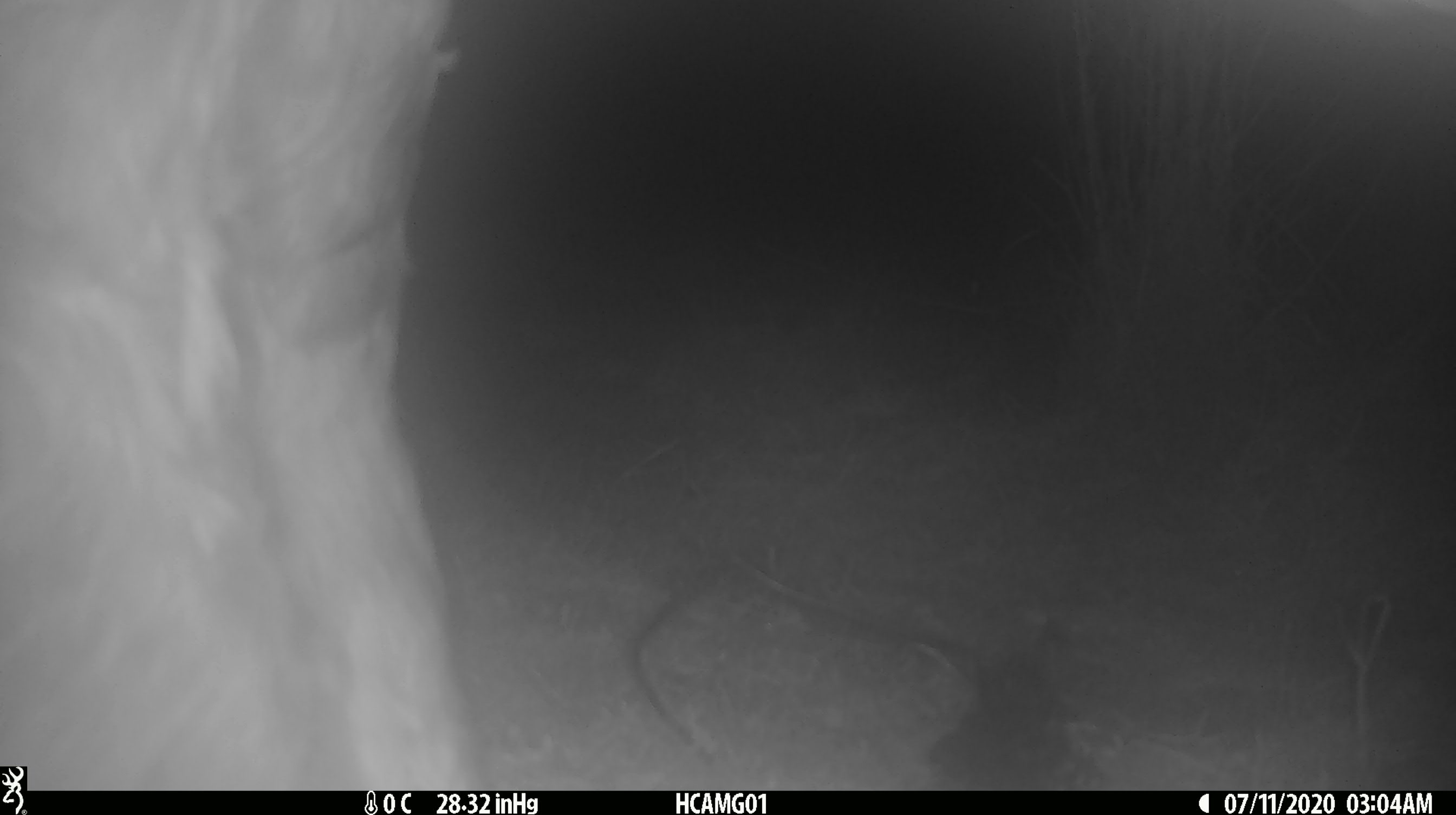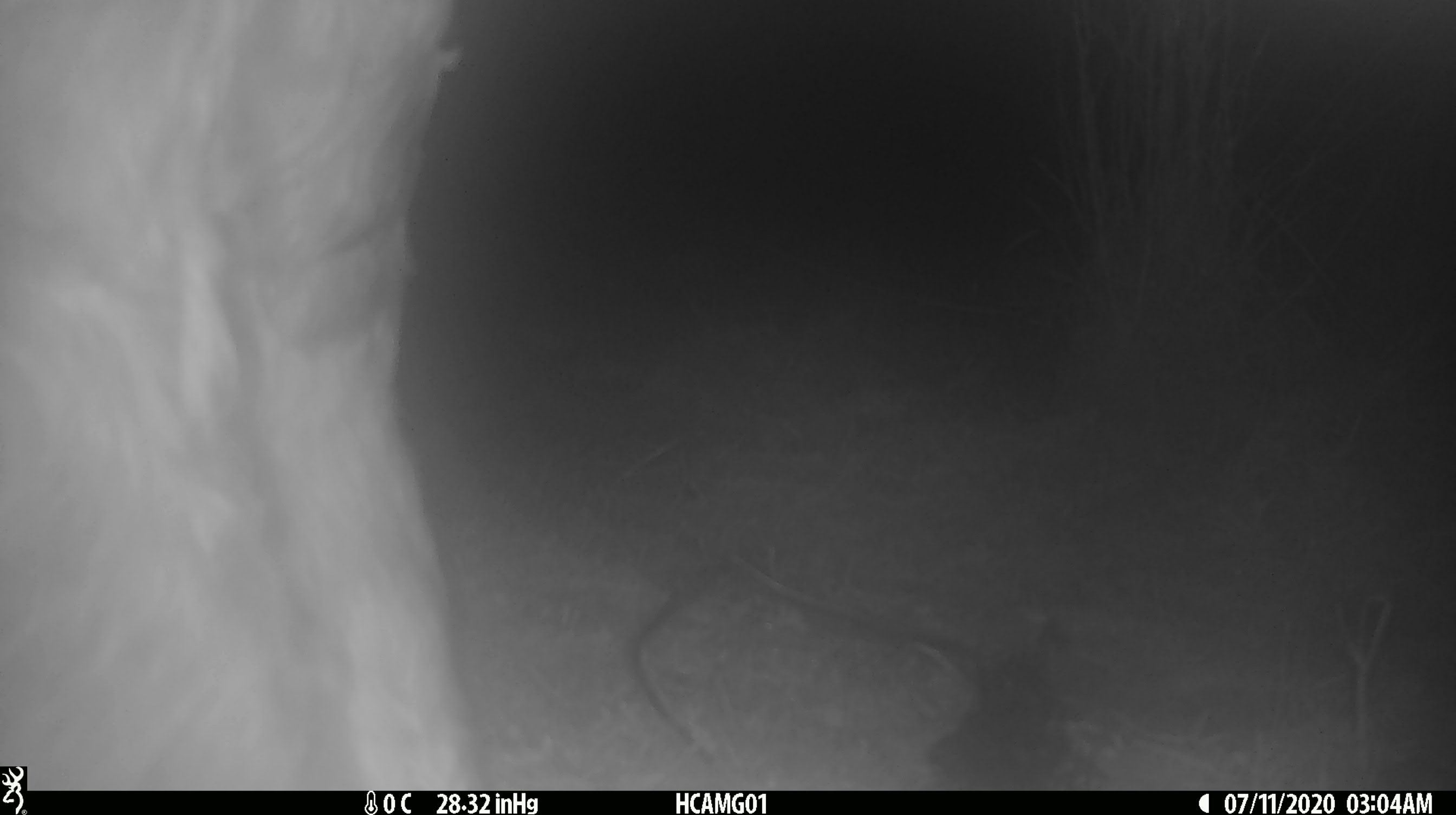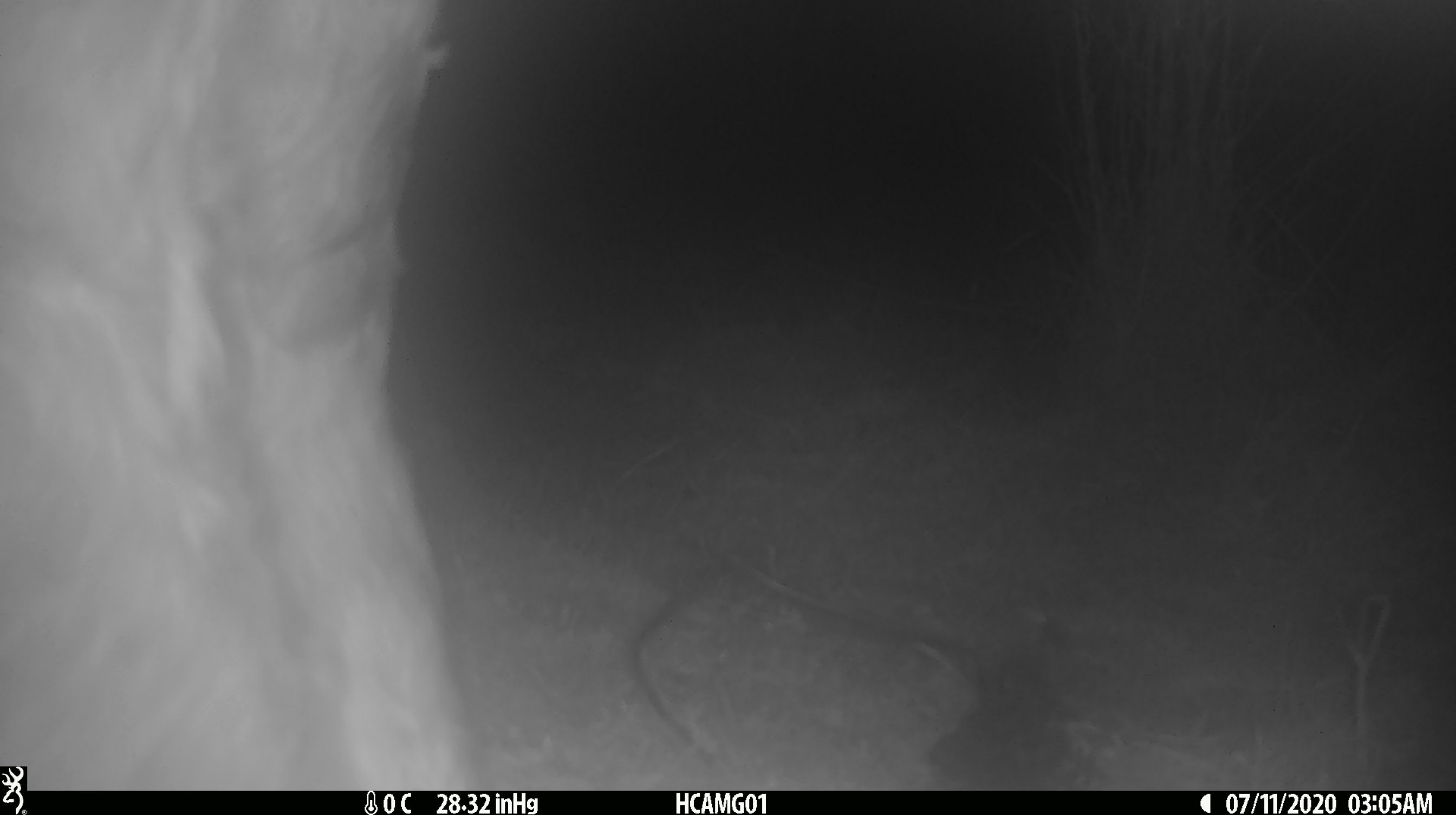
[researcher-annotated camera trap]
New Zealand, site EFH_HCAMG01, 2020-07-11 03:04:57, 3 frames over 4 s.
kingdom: Animalia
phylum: Chordata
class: Mammalia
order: Artiodactyla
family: Bovidae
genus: Bos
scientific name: Bos taurus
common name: domestic cow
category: cow